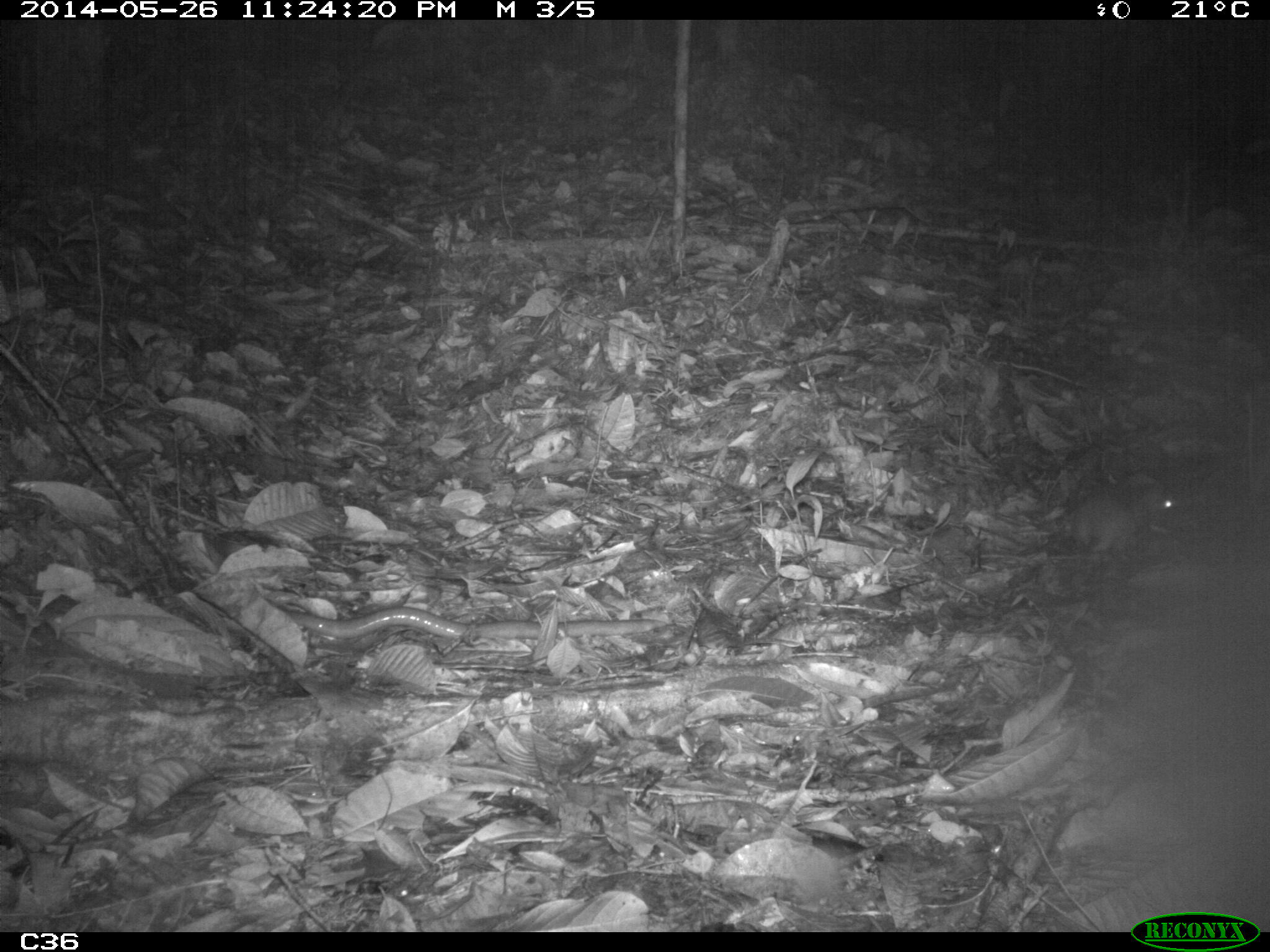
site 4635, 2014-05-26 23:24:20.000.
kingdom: Animalia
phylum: Chordata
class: Mammalia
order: Rodentia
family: Muridae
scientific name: Muridae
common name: mice, rats, and gerbils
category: unknown mouse or rat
Unknown mouse or rat (mice, rats, and gerbils) (Muridae), count 2, age adult.